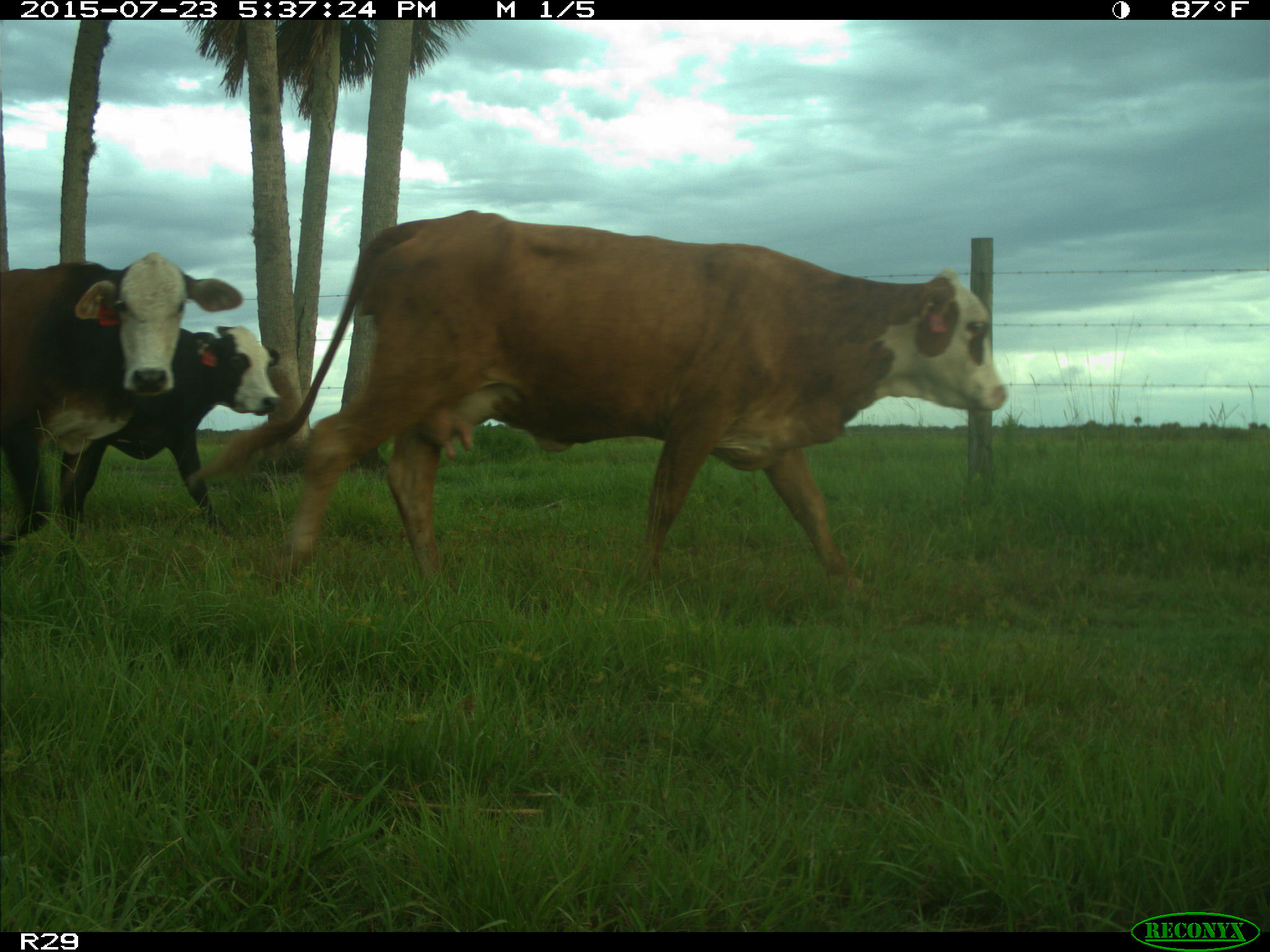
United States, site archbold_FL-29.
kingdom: Animalia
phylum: Chordata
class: Mammalia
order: Artiodactyla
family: Bovidae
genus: Bos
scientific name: Bos taurus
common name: domestic cow